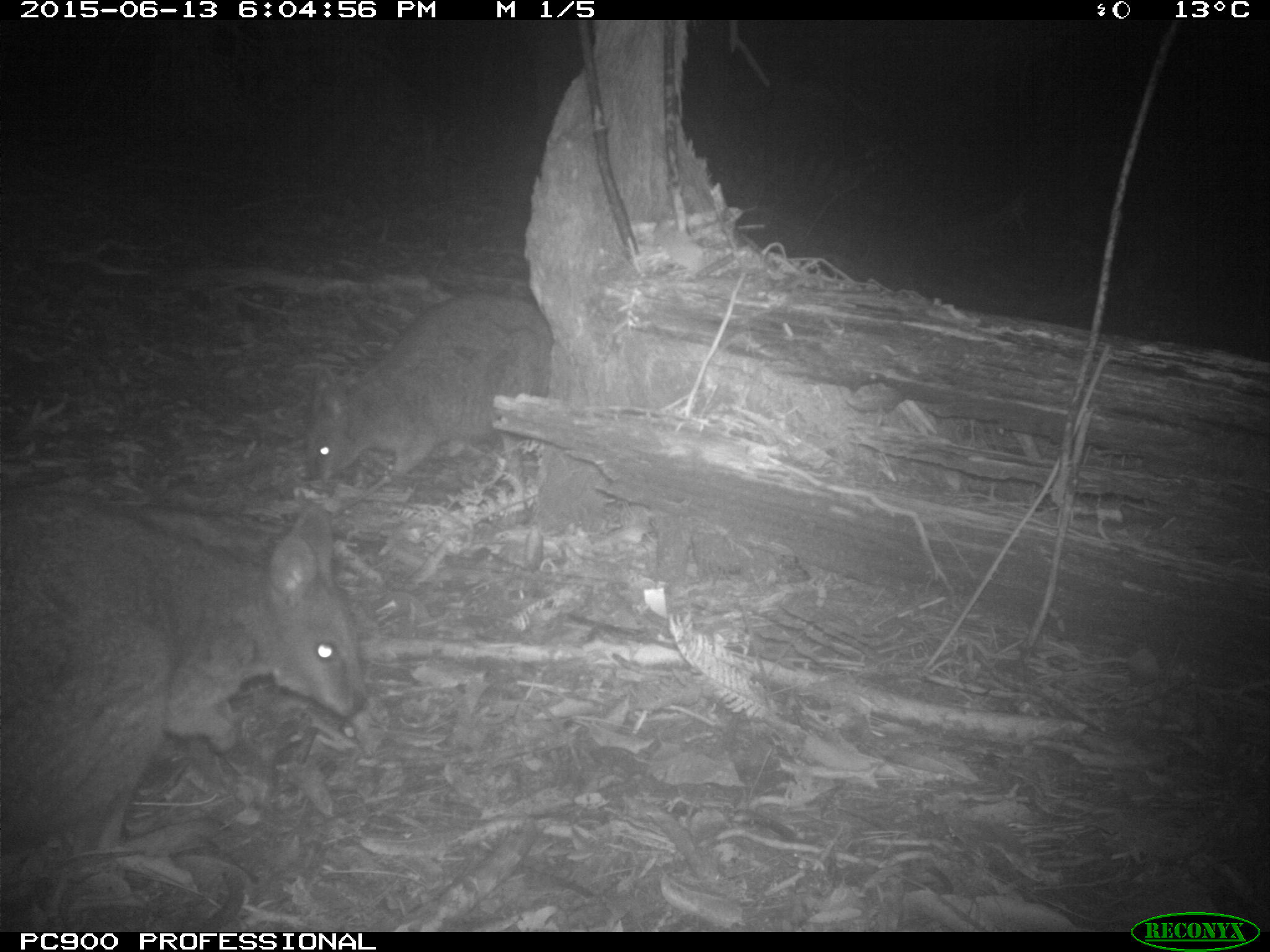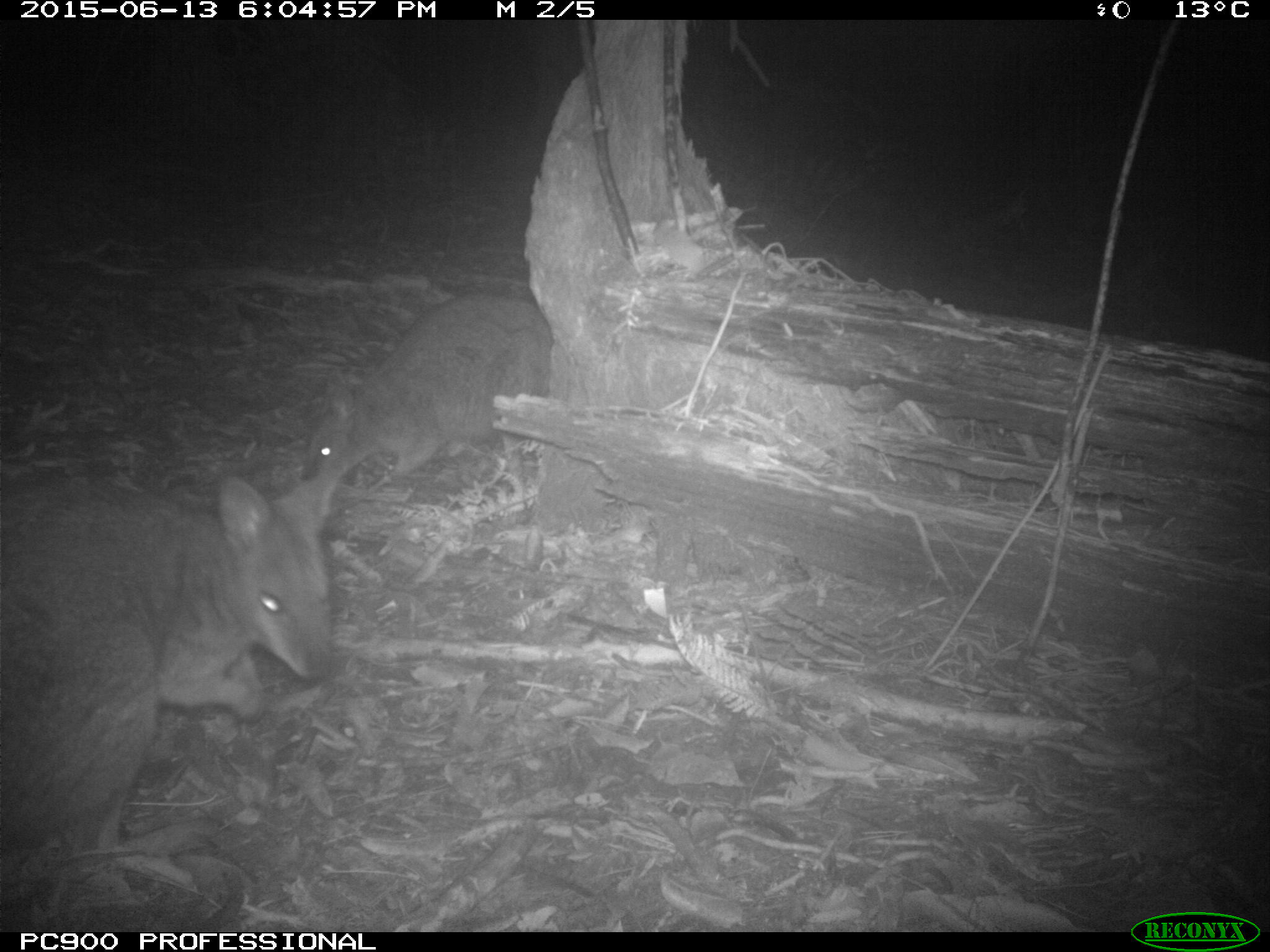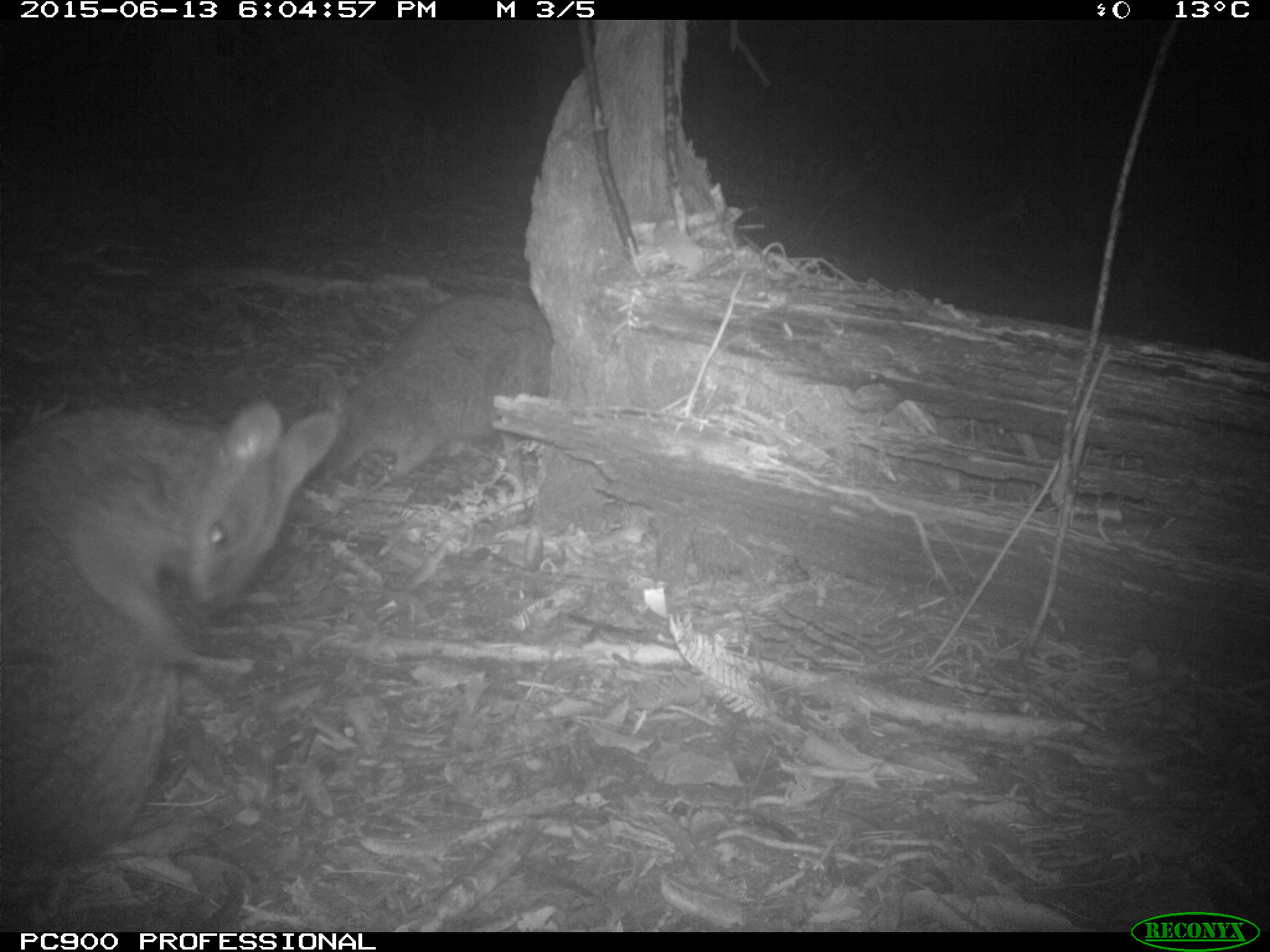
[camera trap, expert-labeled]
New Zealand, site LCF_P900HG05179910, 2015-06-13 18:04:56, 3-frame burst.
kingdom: Animalia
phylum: Chordata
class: Mammalia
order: Diprotodontia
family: Macropodidae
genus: Notamacropus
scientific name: Notamacropus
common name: wallaby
Wallaby (Notamacropus).